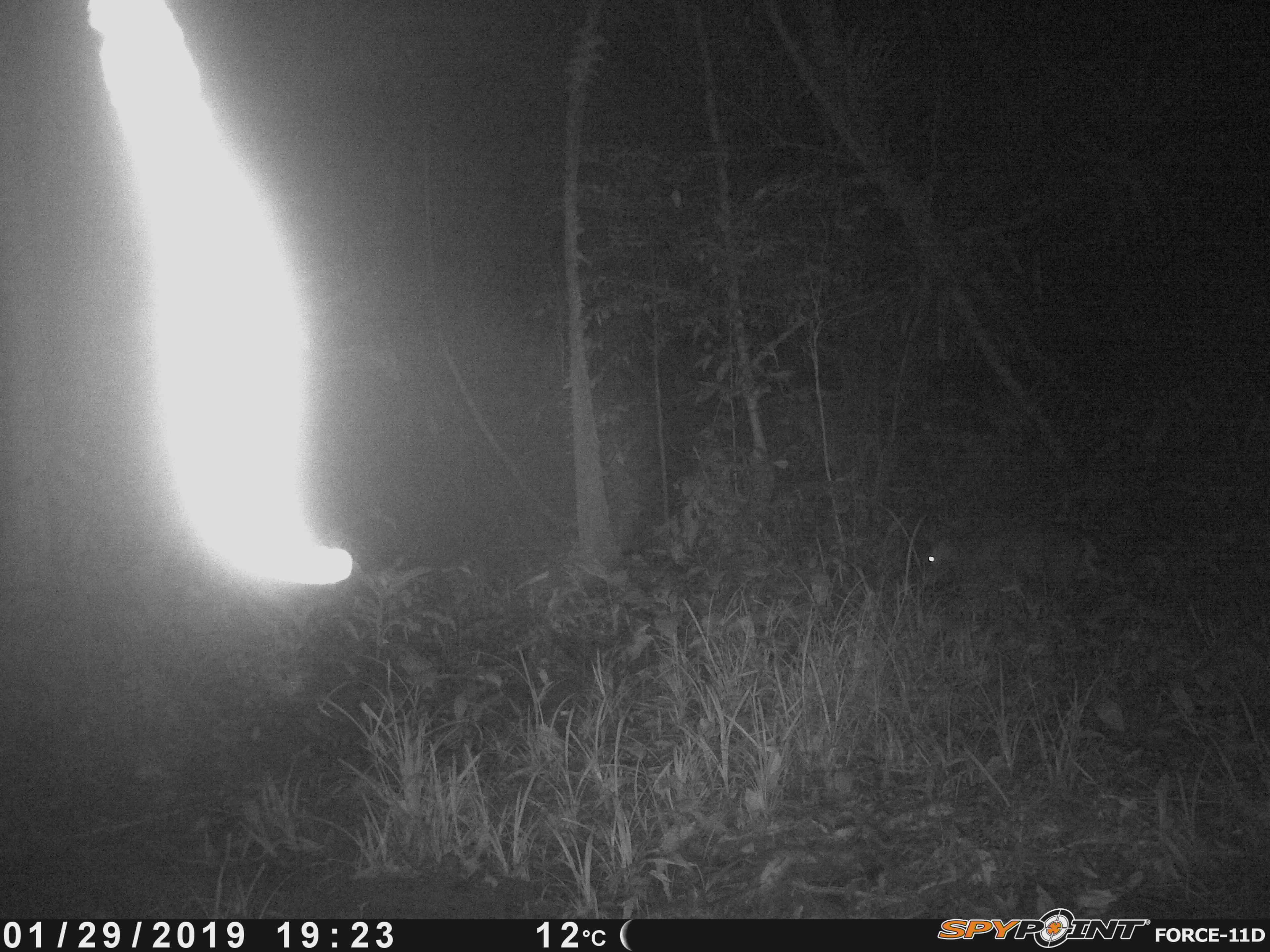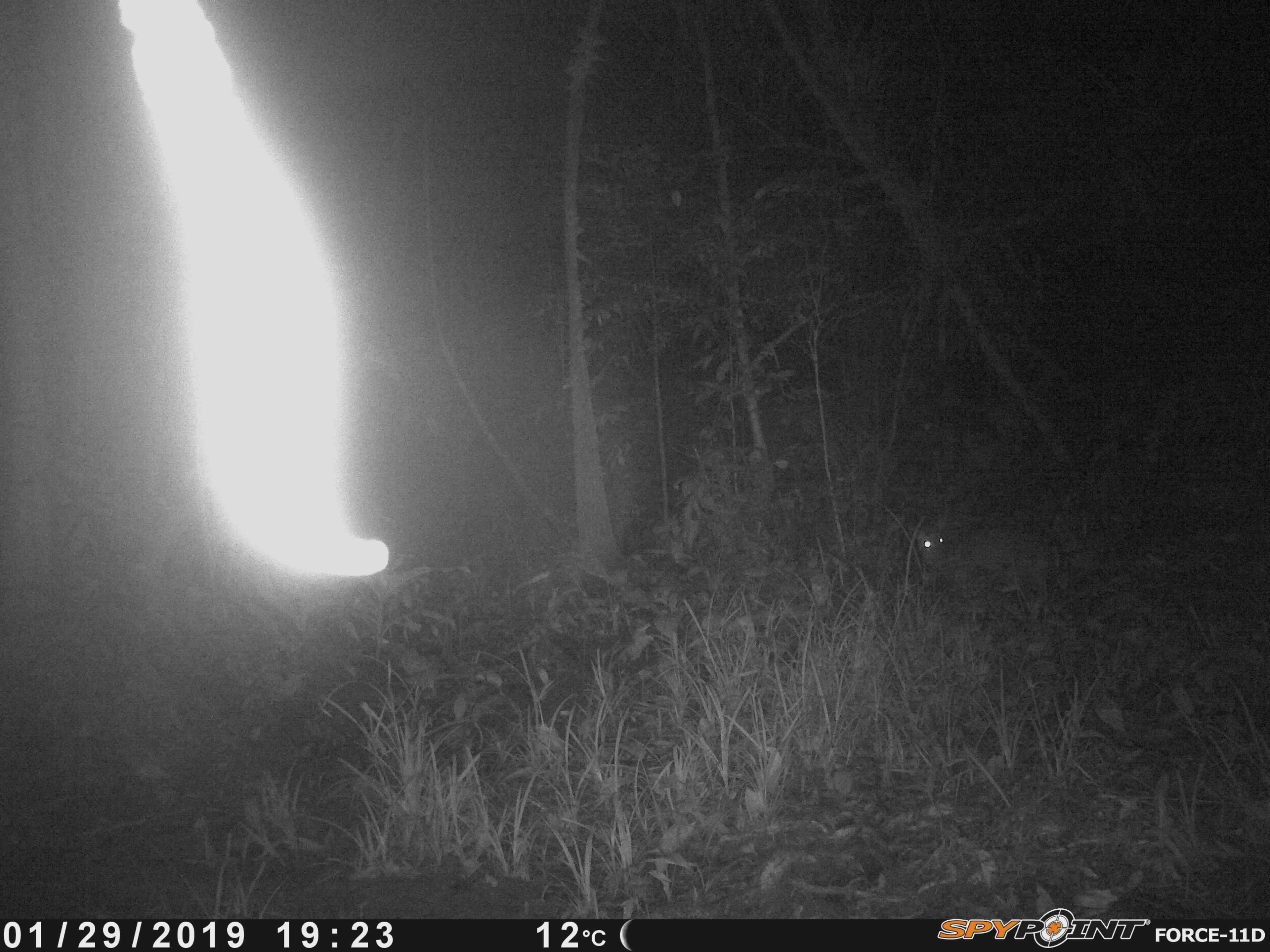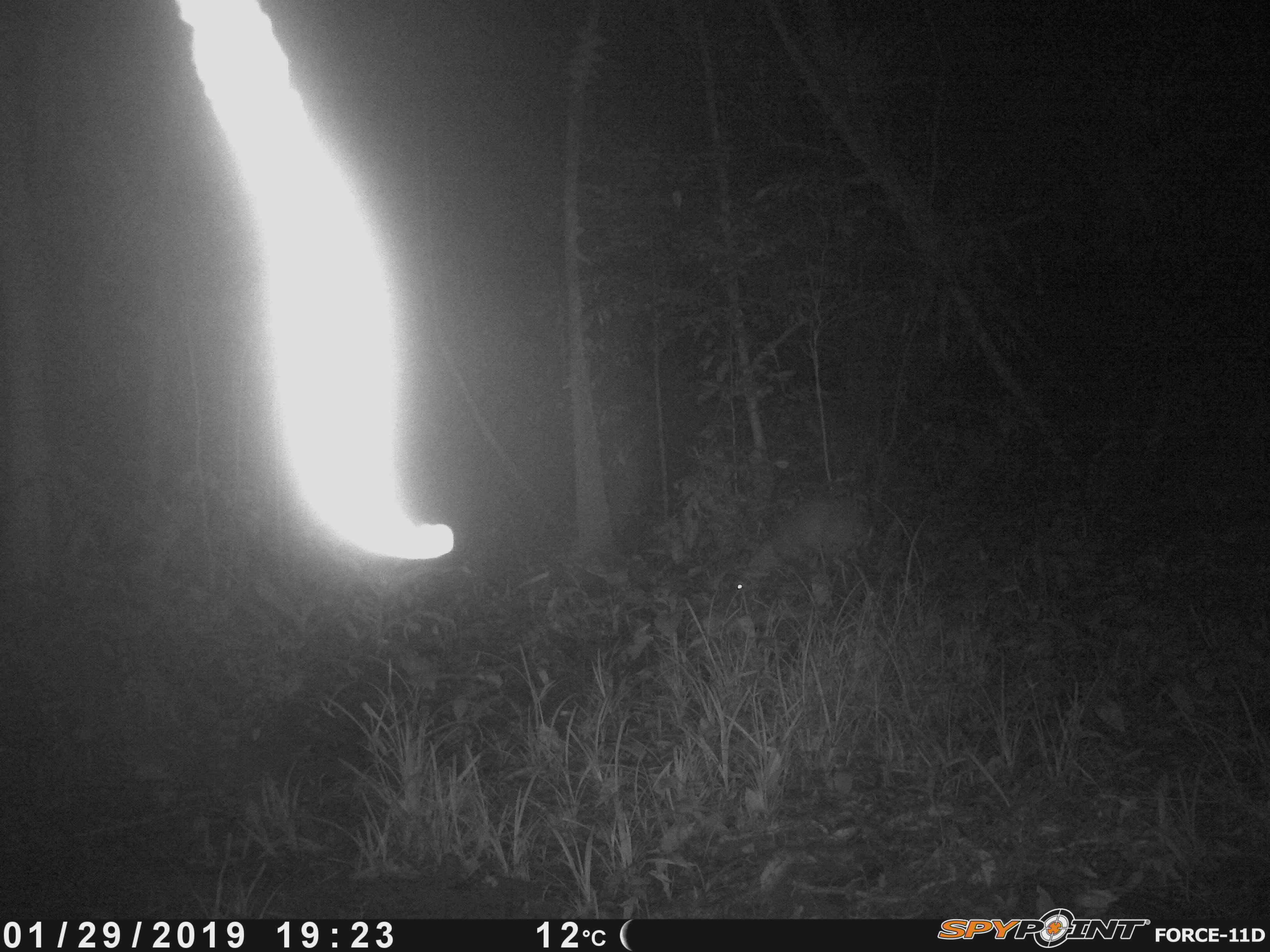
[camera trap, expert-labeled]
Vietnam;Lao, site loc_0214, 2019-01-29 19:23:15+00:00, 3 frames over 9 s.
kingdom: Animalia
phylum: Chordata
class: Mammalia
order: Artiodactyla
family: Cervidae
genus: Muntiacus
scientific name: Muntiacus rooseveltorum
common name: roosevelt's muntjac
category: roosevelts muntjac group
Roosevelts muntjac group (roosevelt's muntjac) (Muntiacus rooseveltorum). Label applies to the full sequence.